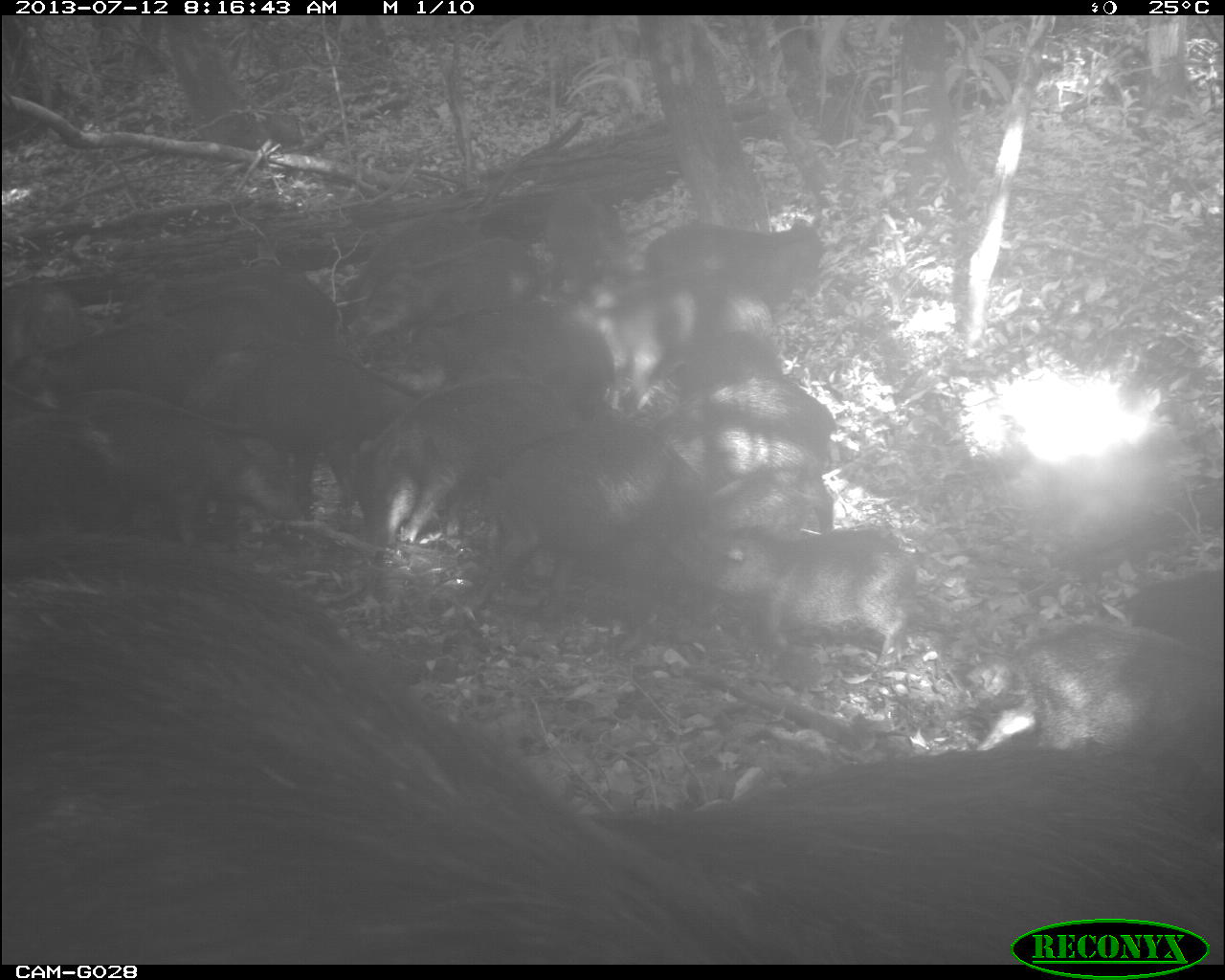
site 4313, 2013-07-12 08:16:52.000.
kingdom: Animalia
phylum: Chordata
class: Mammalia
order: Artiodactyla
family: Tayassuidae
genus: Tayassu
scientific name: Tayassu pecari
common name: white-lipped peccary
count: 20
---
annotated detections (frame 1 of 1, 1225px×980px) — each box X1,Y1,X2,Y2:
tayassu pecari: 3,562,1225,960; 467,428,718,609; 974,619,1225,757; 673,524,912,663; 67,400,301,541; 135,254,354,377; 346,411,531,542; 404,311,624,420; 212,356,423,462; 657,369,838,483; 37,310,239,404; 337,226,526,324; 612,279,784,385; 649,218,825,296; 1118,563,1225,650; 4,279,94,381